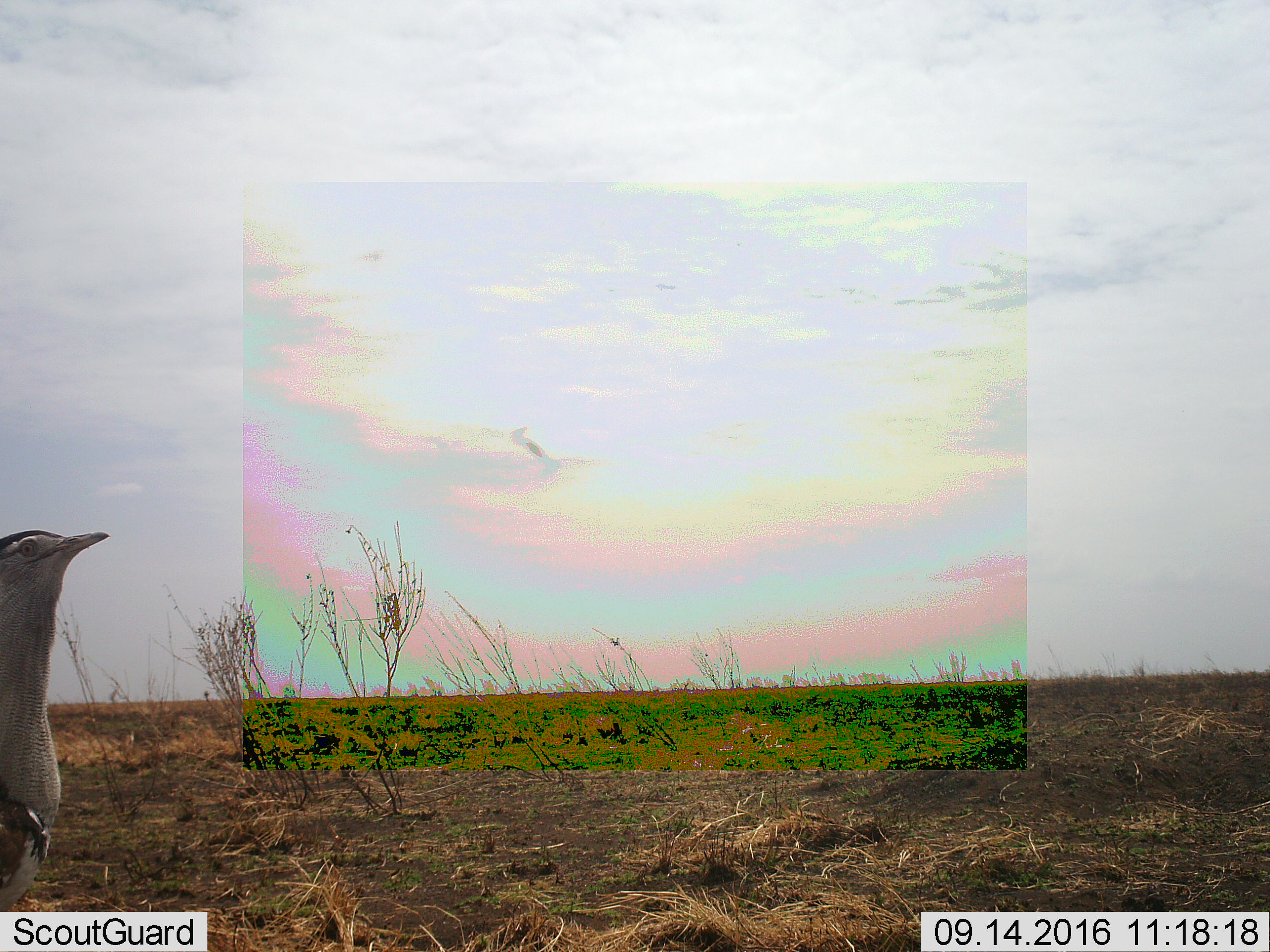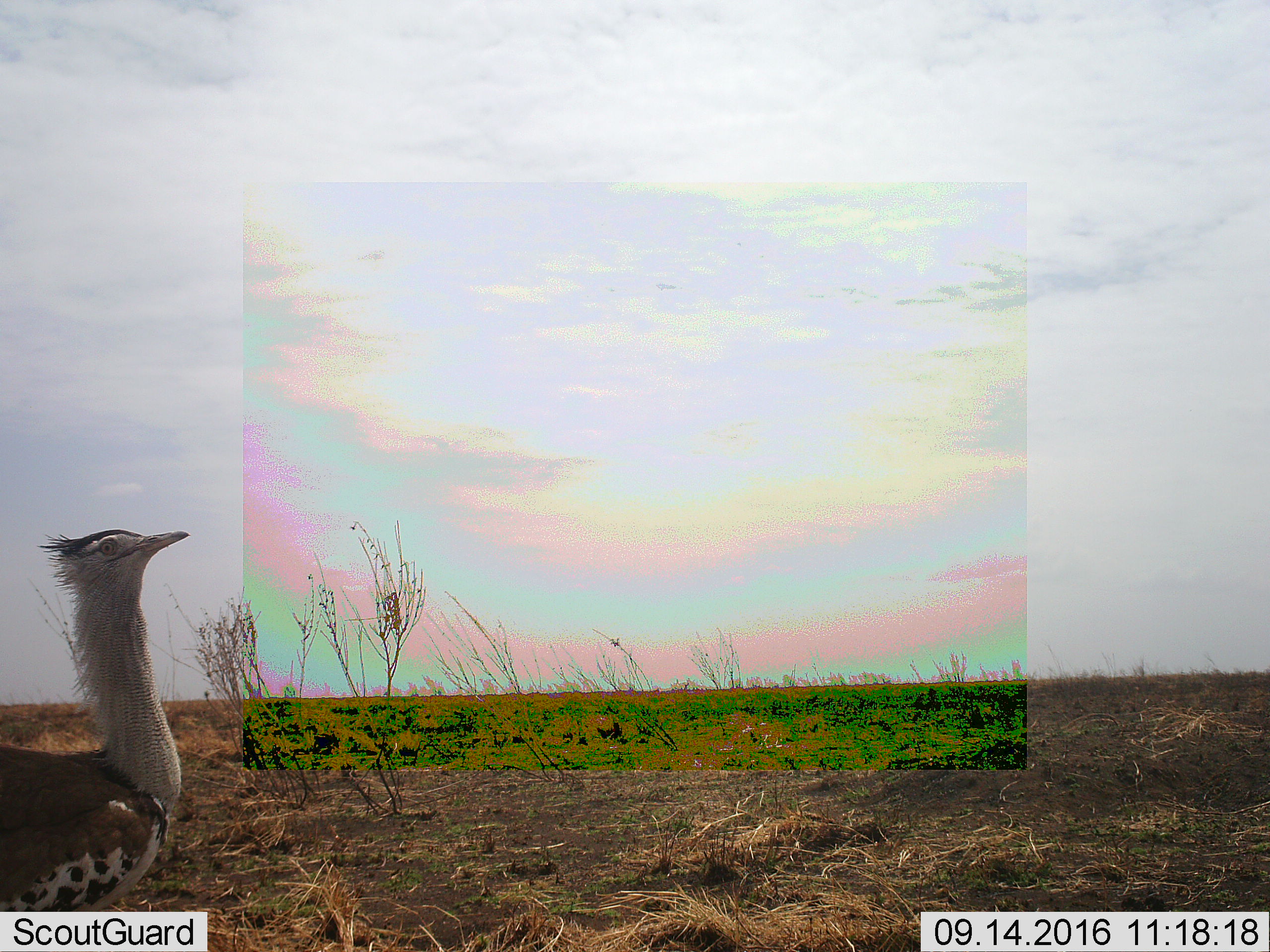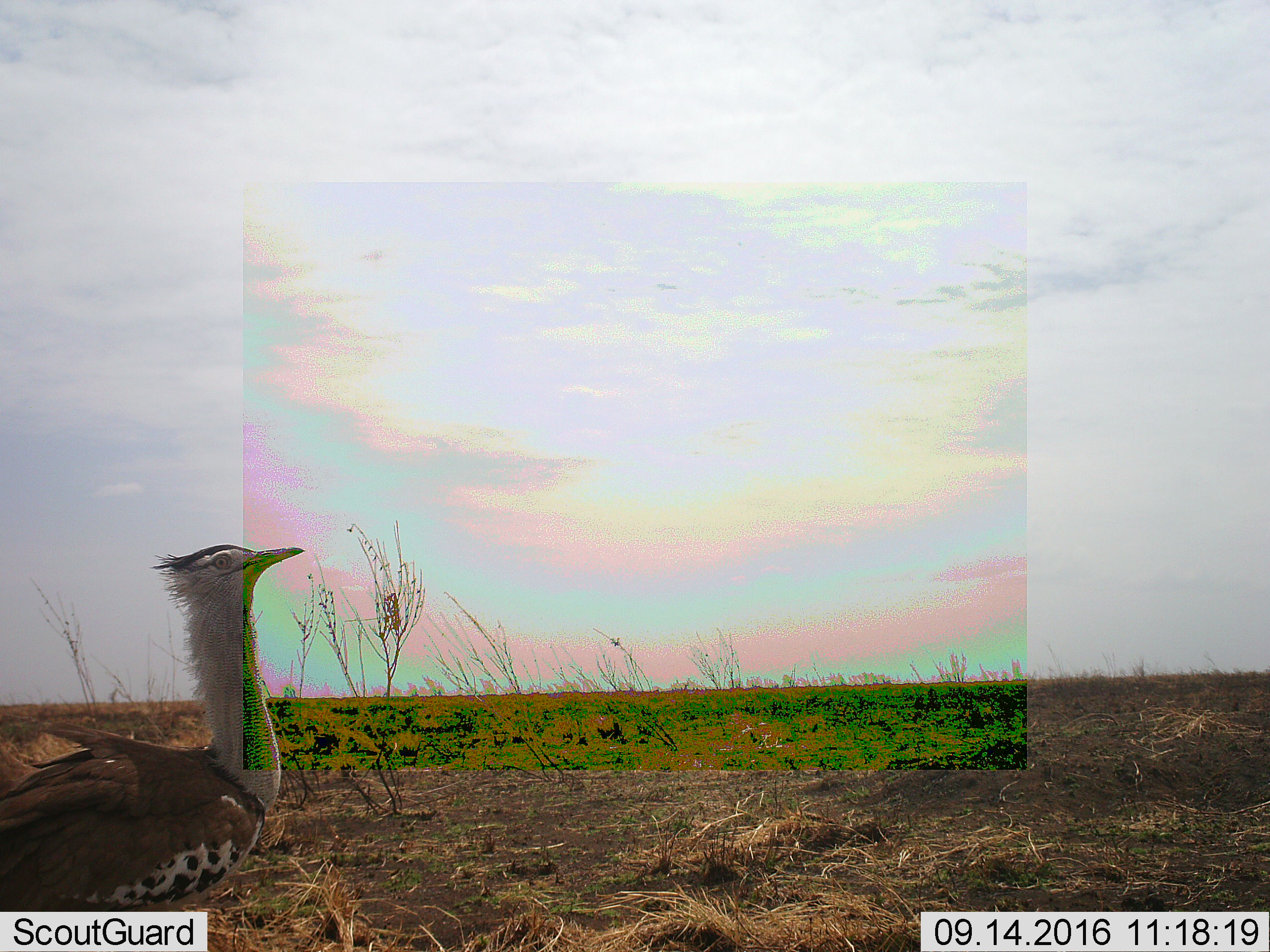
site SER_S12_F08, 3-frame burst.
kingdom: Animalia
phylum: Chordata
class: Aves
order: Otidiformes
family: Otididae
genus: Ardeotis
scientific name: Ardeotis kori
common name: kori bustard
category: bustardkori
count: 1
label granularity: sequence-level